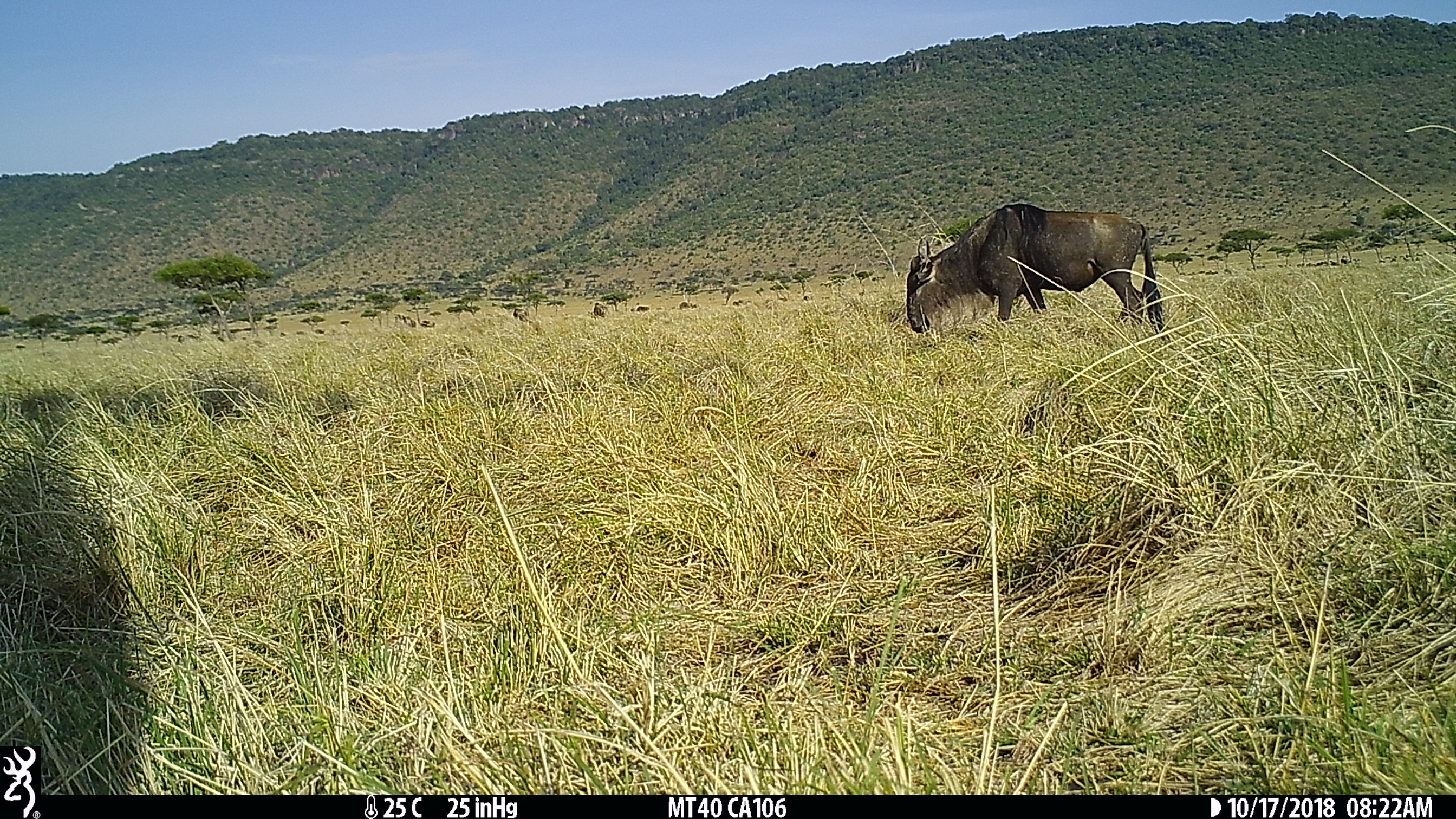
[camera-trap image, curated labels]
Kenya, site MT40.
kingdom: Animalia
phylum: Chordata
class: Mammalia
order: Artiodactyla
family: Bovidae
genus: Connochaetes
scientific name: Connochaetes taurinus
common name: blue wildebeest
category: wildebeest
Wildebeest (blue wildebeest) (Connochaetes taurinus).